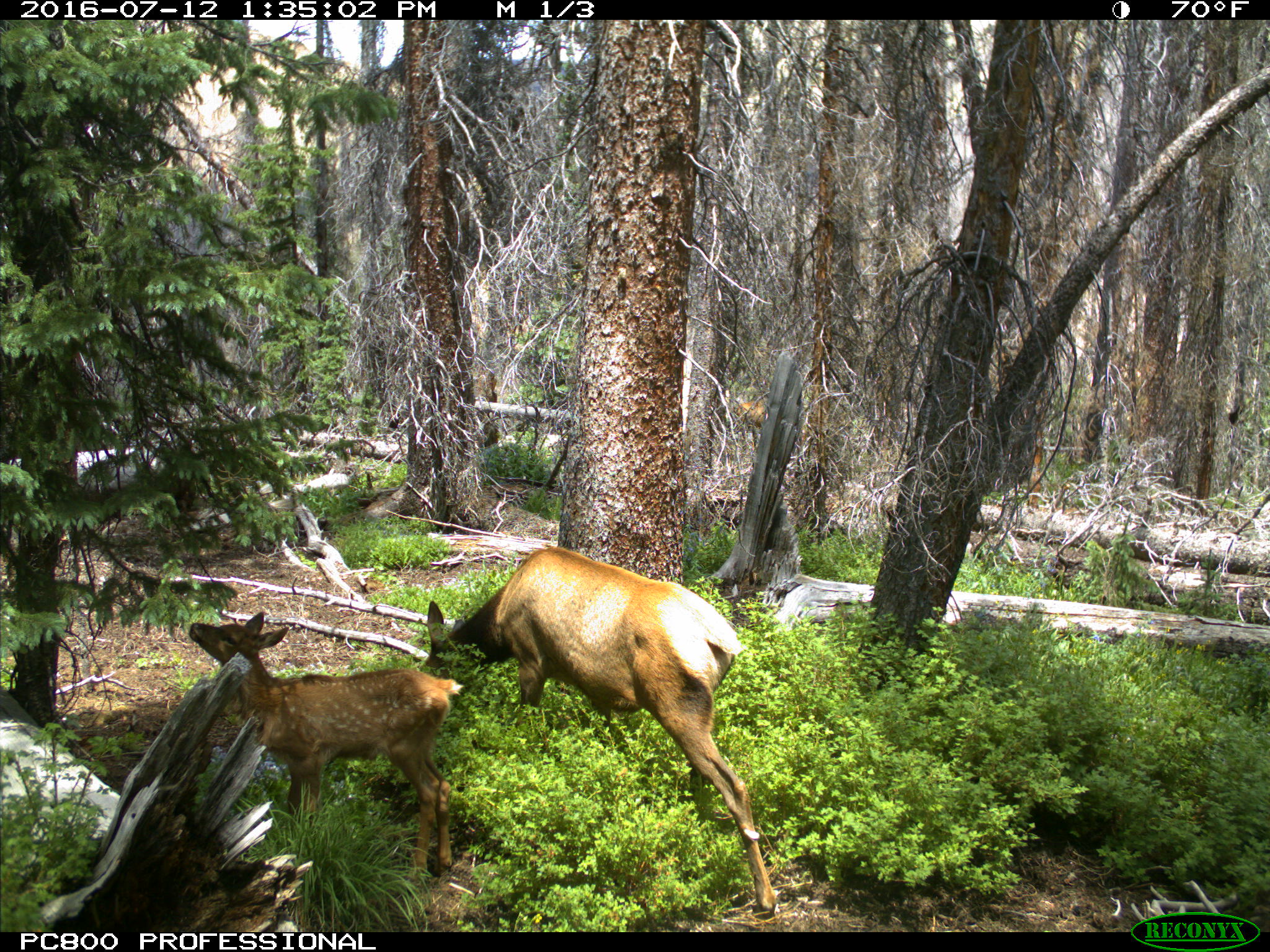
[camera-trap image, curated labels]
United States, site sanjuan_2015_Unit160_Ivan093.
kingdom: Animalia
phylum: Chordata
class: Mammalia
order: Artiodactyla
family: Cervidae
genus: Cervus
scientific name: Cervus elaphus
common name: red deer